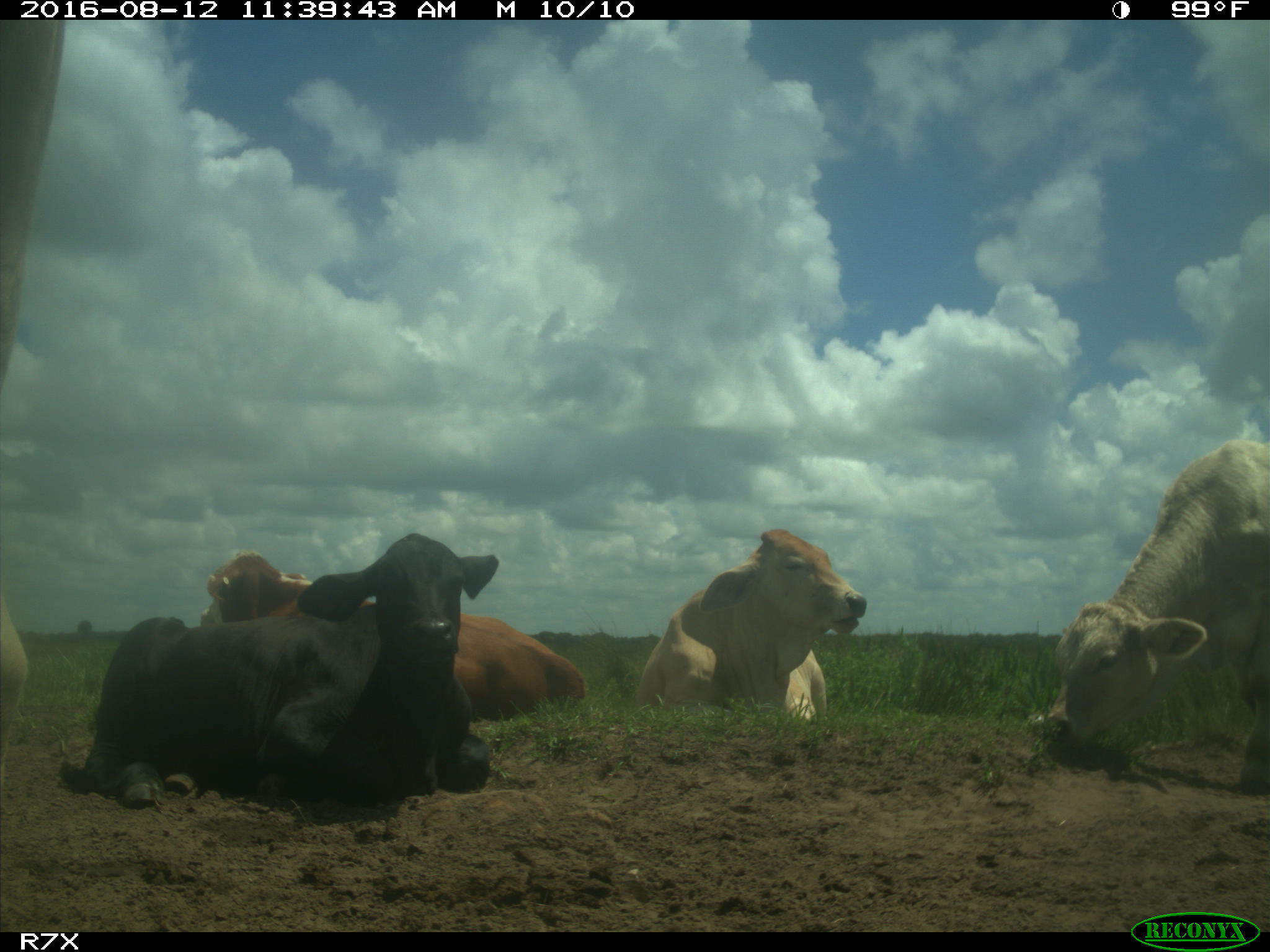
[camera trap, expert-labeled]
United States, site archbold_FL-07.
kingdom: Animalia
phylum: Chordata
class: Mammalia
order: Artiodactyla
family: Bovidae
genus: Bos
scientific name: Bos taurus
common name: domestic cow